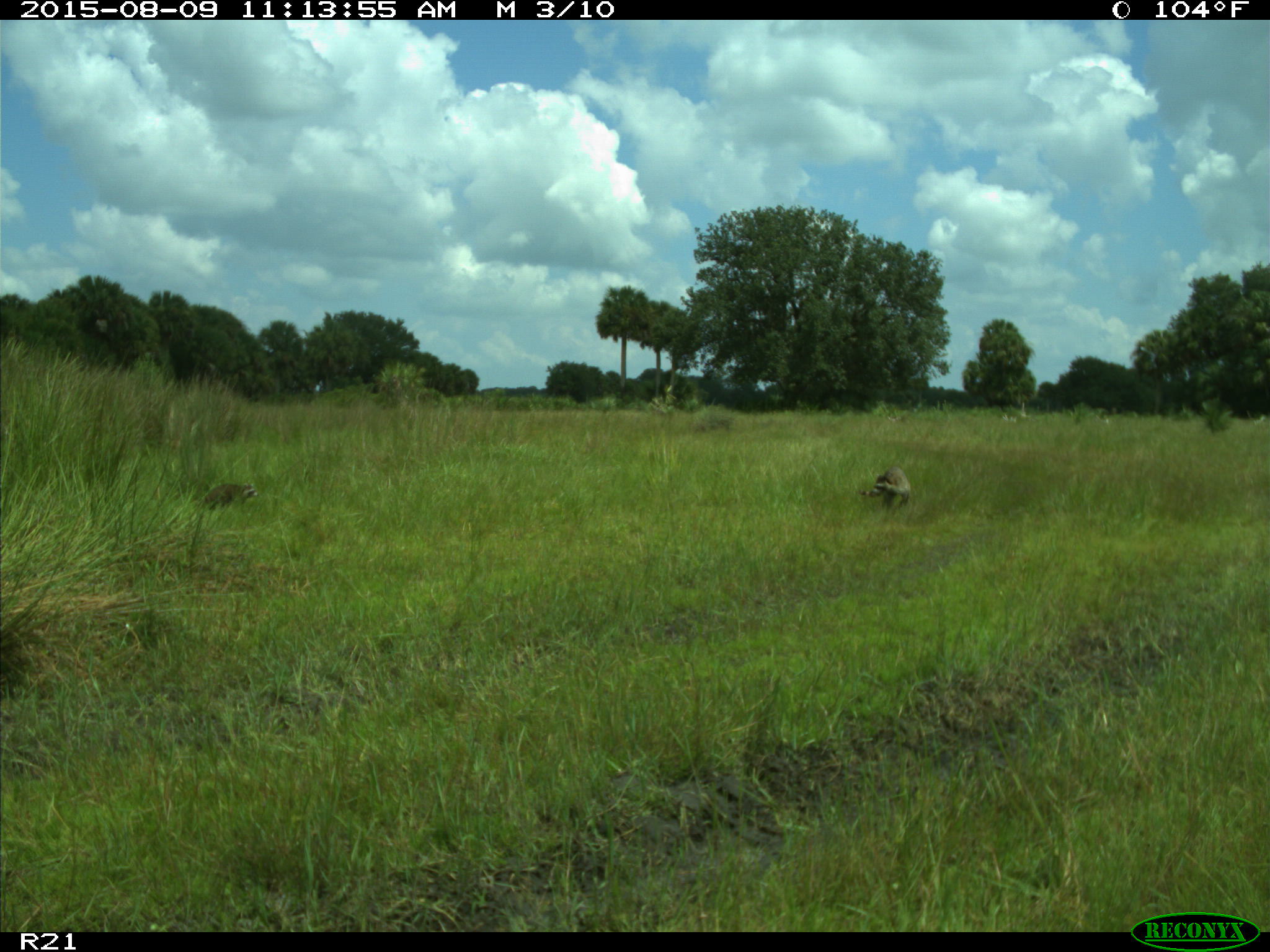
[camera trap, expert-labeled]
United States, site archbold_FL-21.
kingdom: Animalia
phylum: Chordata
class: Mammalia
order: Carnivora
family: Procyonidae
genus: Procyon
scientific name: Procyon lotor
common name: common raccoon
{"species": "Procyon lotor (common raccoon)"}